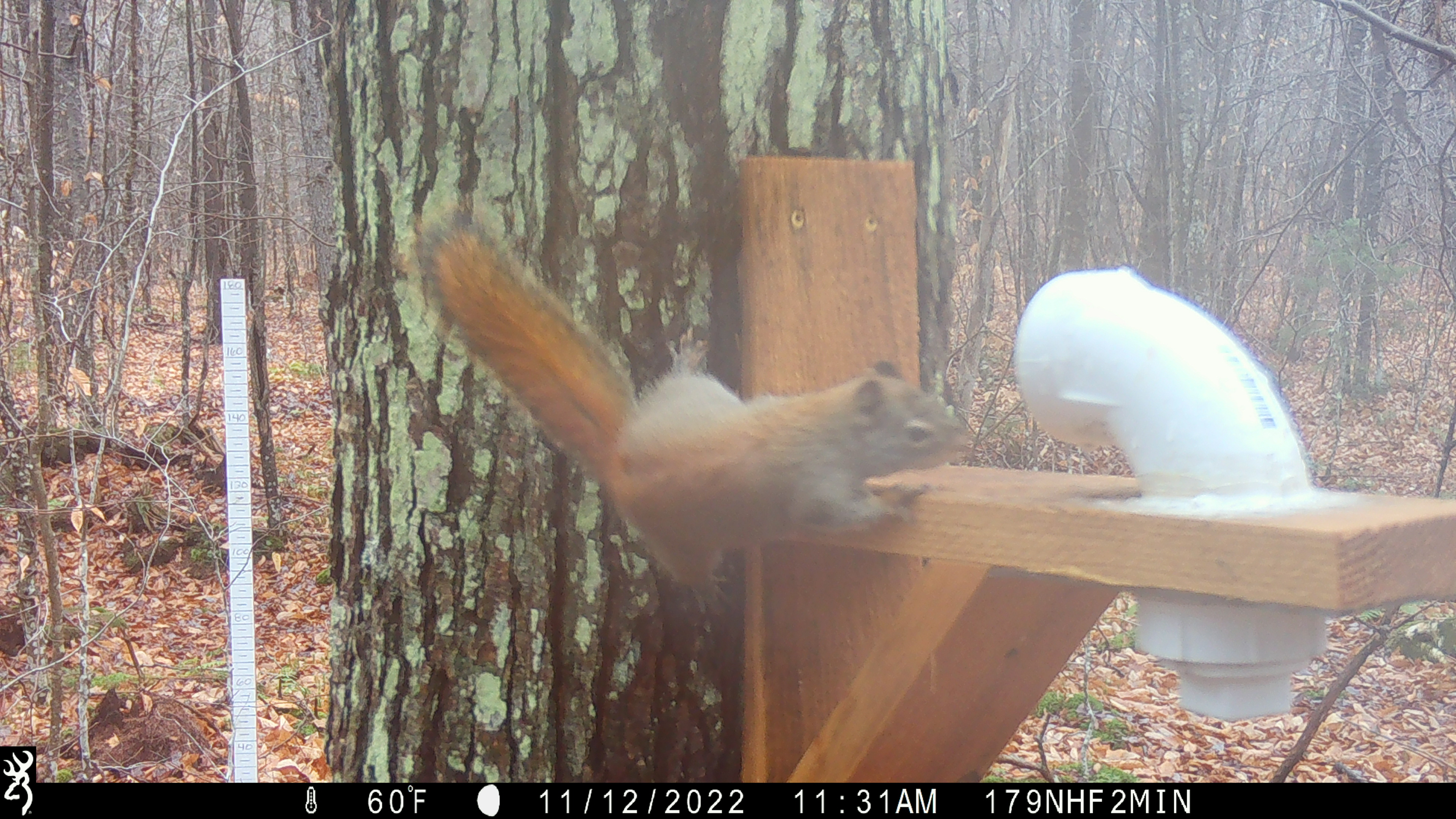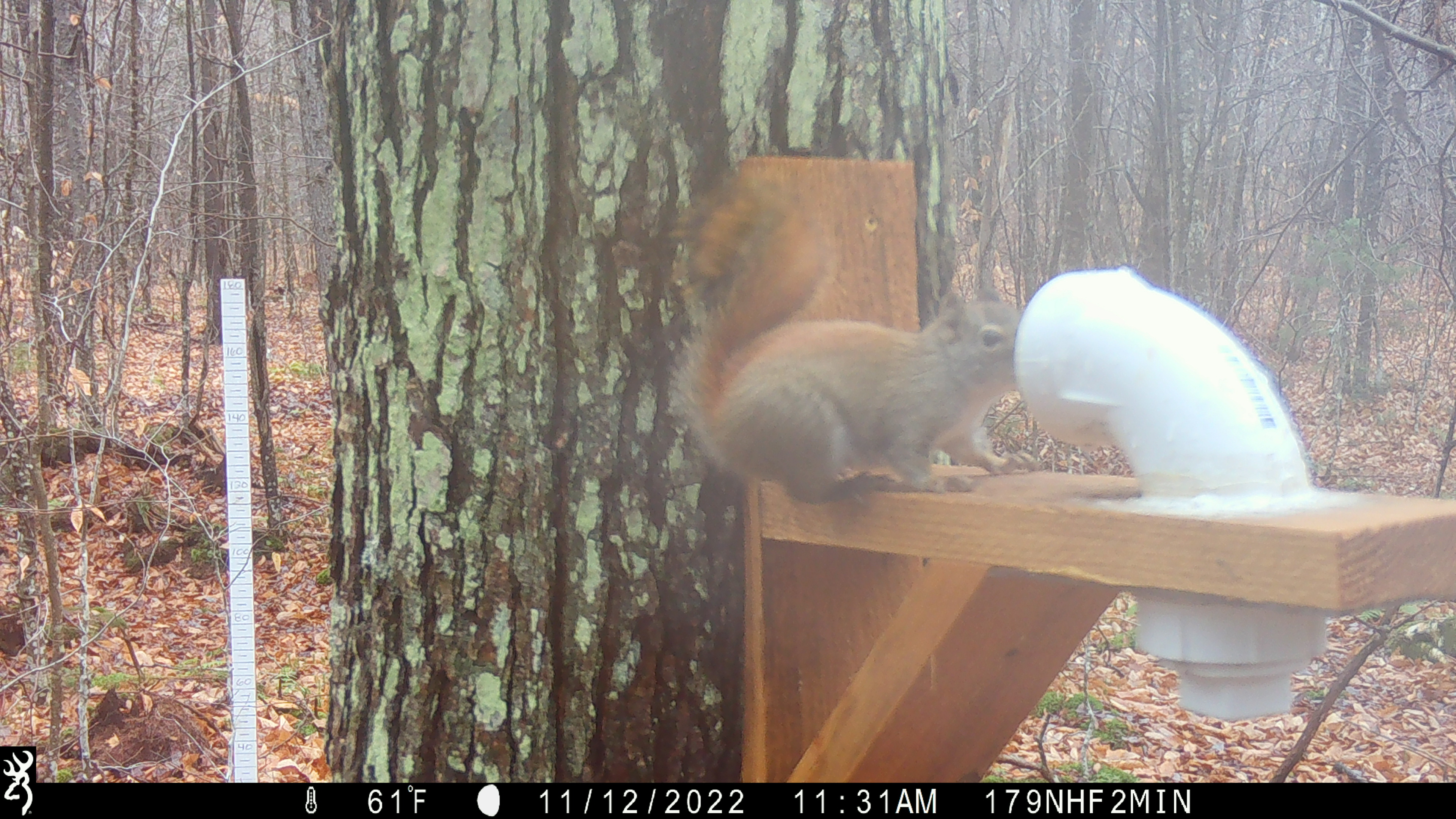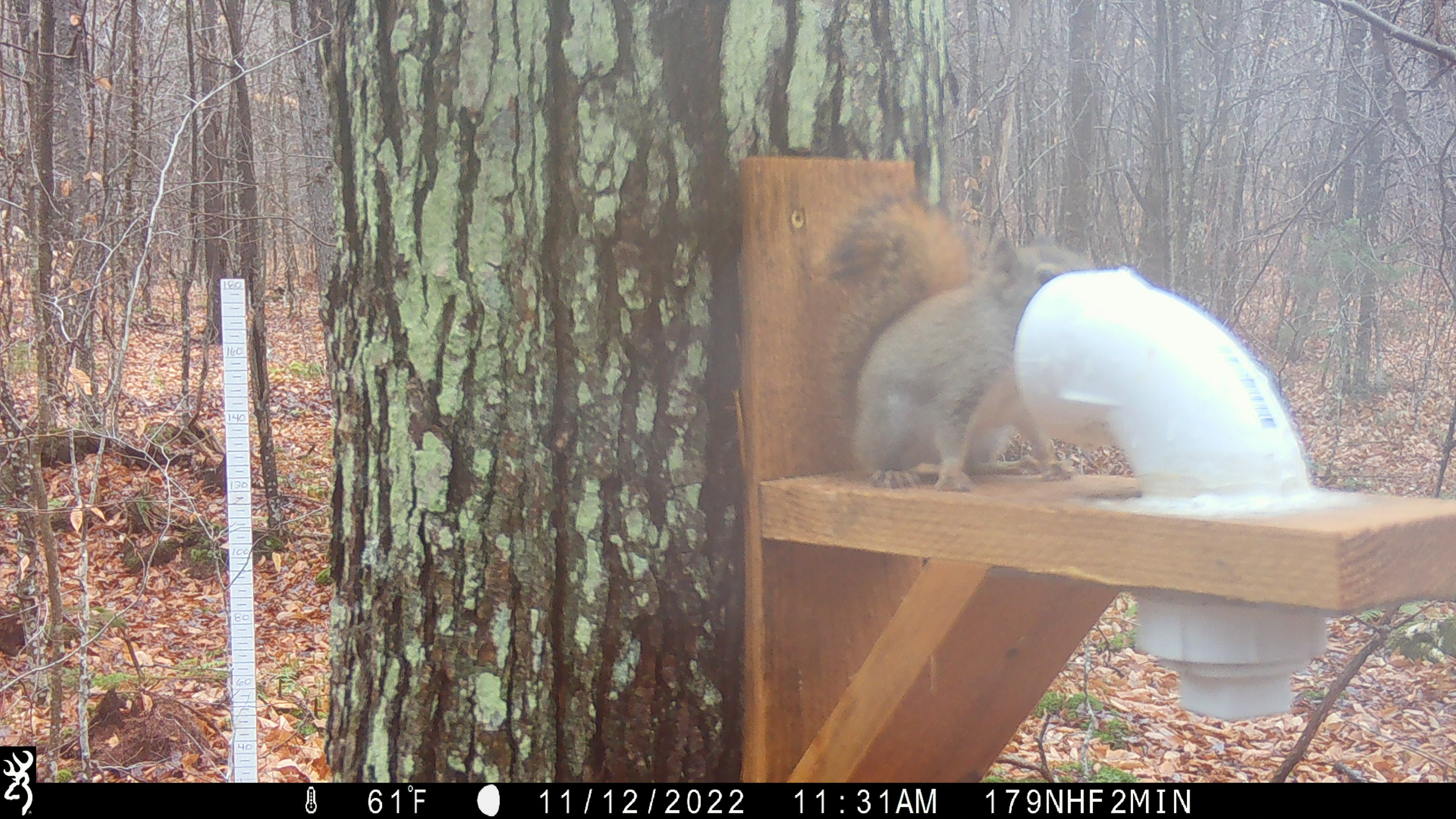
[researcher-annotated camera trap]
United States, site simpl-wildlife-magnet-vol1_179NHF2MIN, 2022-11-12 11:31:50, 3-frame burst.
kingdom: Animalia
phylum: Chordata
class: Mammalia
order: Rodentia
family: Sciuridae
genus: Tamiasciurus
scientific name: Tamiasciurus hudsonicus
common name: red squirrel